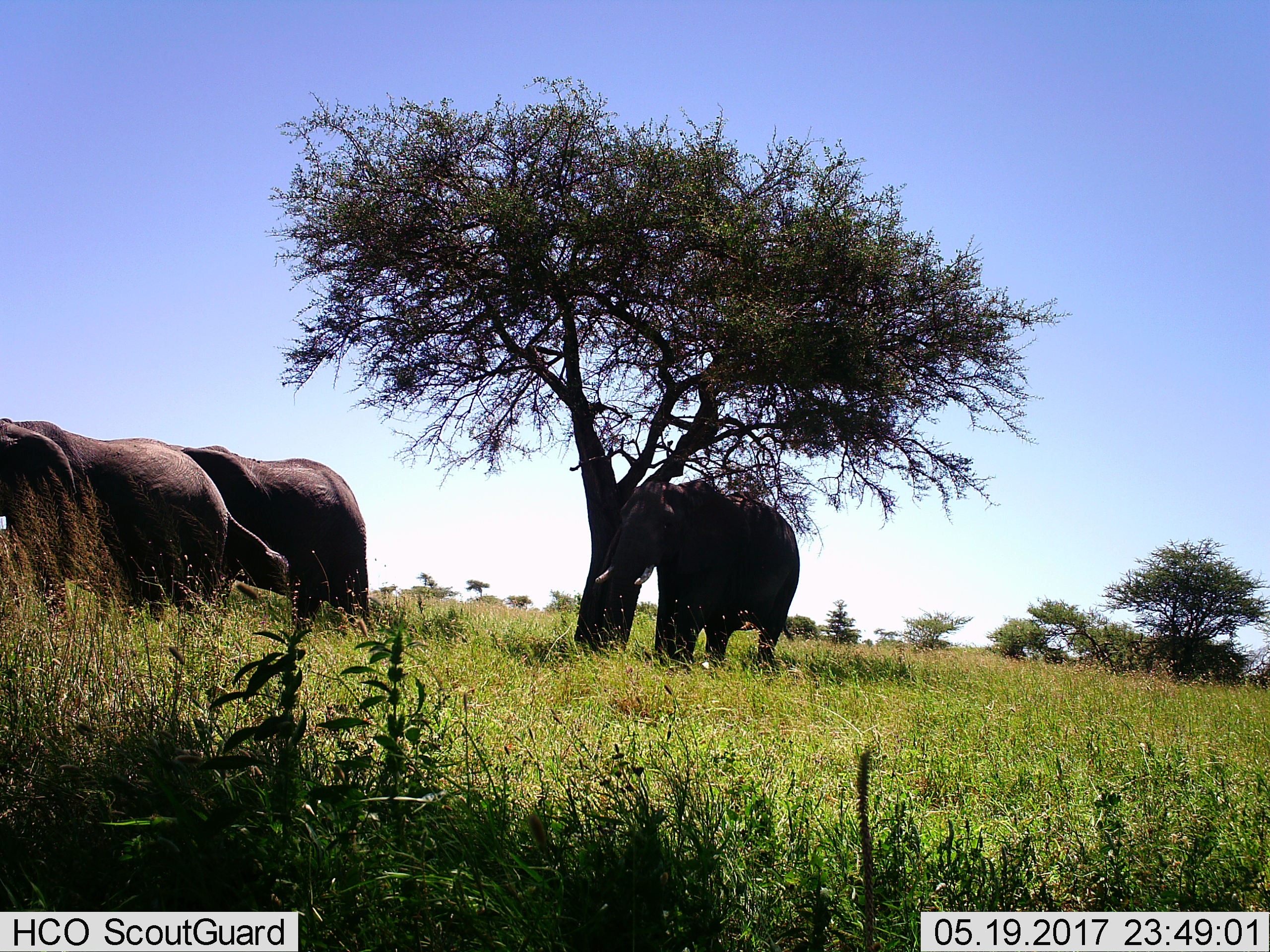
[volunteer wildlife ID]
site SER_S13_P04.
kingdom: Animalia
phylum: Chordata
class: Mammalia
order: Proboscidea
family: Elephantidae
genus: Loxodonta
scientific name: Loxodonta africana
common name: african bush elephant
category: elephant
Elephant (african bush elephant) (Loxodonta africana), count 3. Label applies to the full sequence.